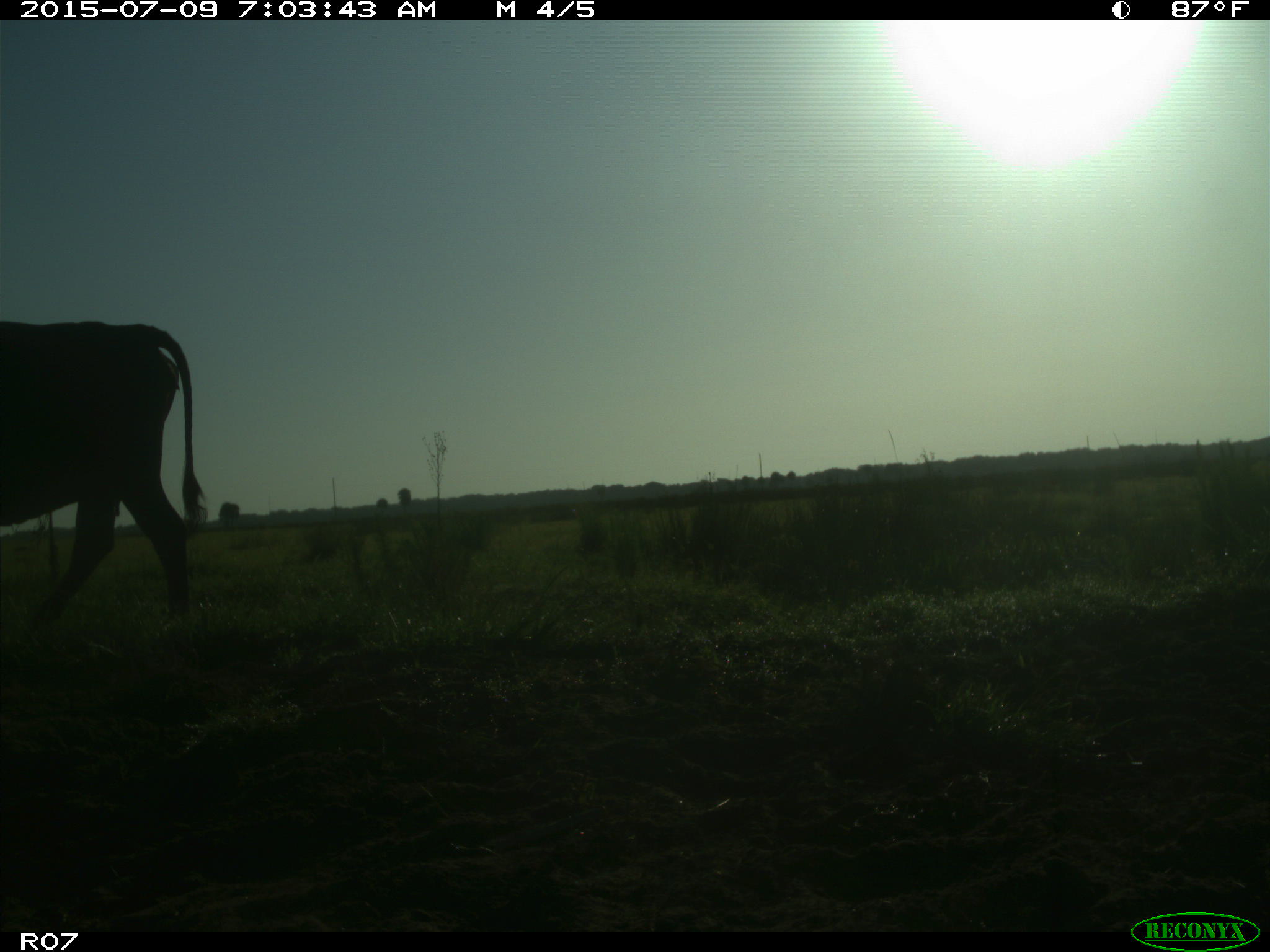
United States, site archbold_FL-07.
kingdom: Animalia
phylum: Chordata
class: Mammalia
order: Artiodactyla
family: Bovidae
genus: Bos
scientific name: Bos taurus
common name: domestic cow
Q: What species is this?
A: Bos taurus (domestic cow).